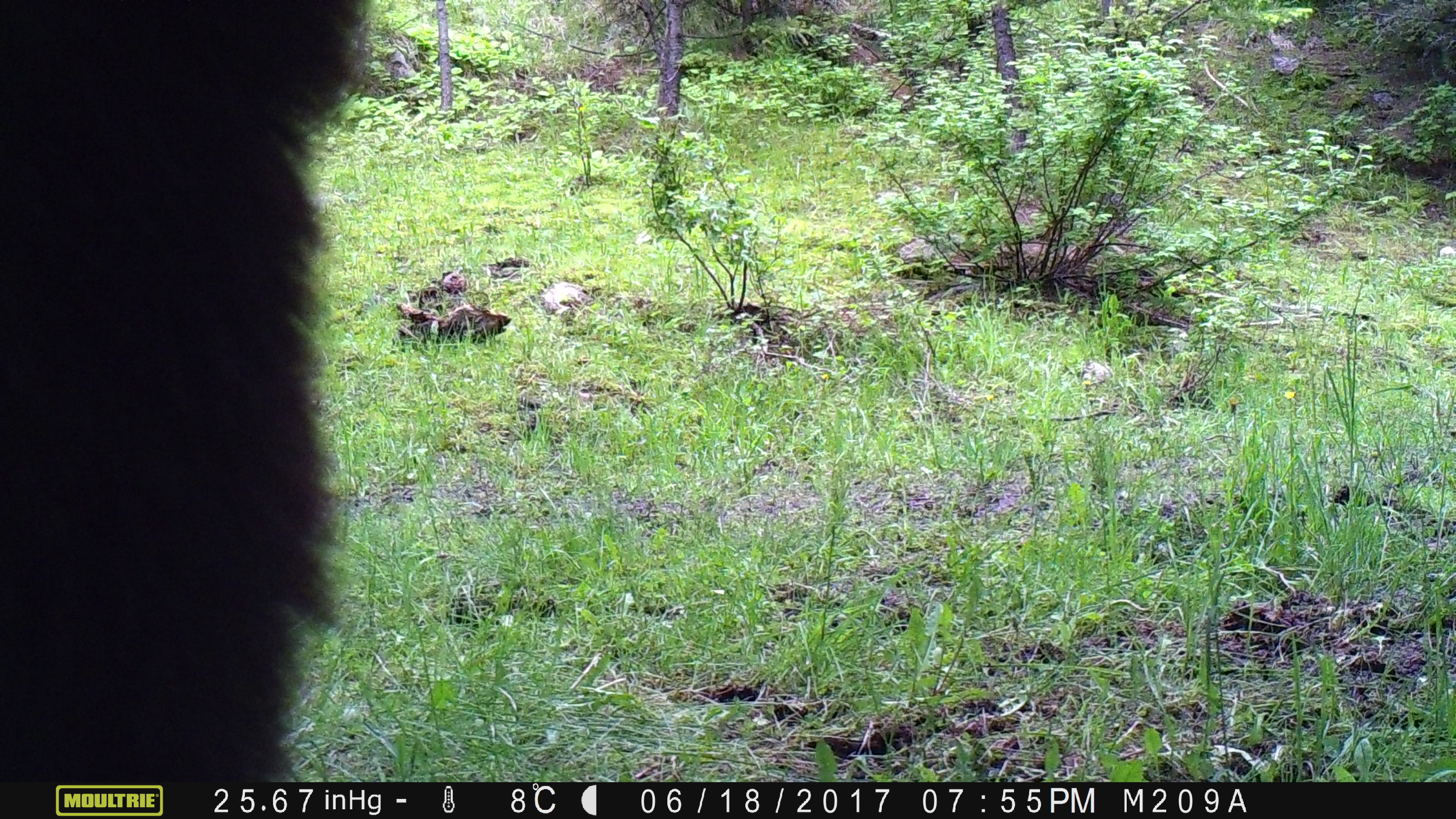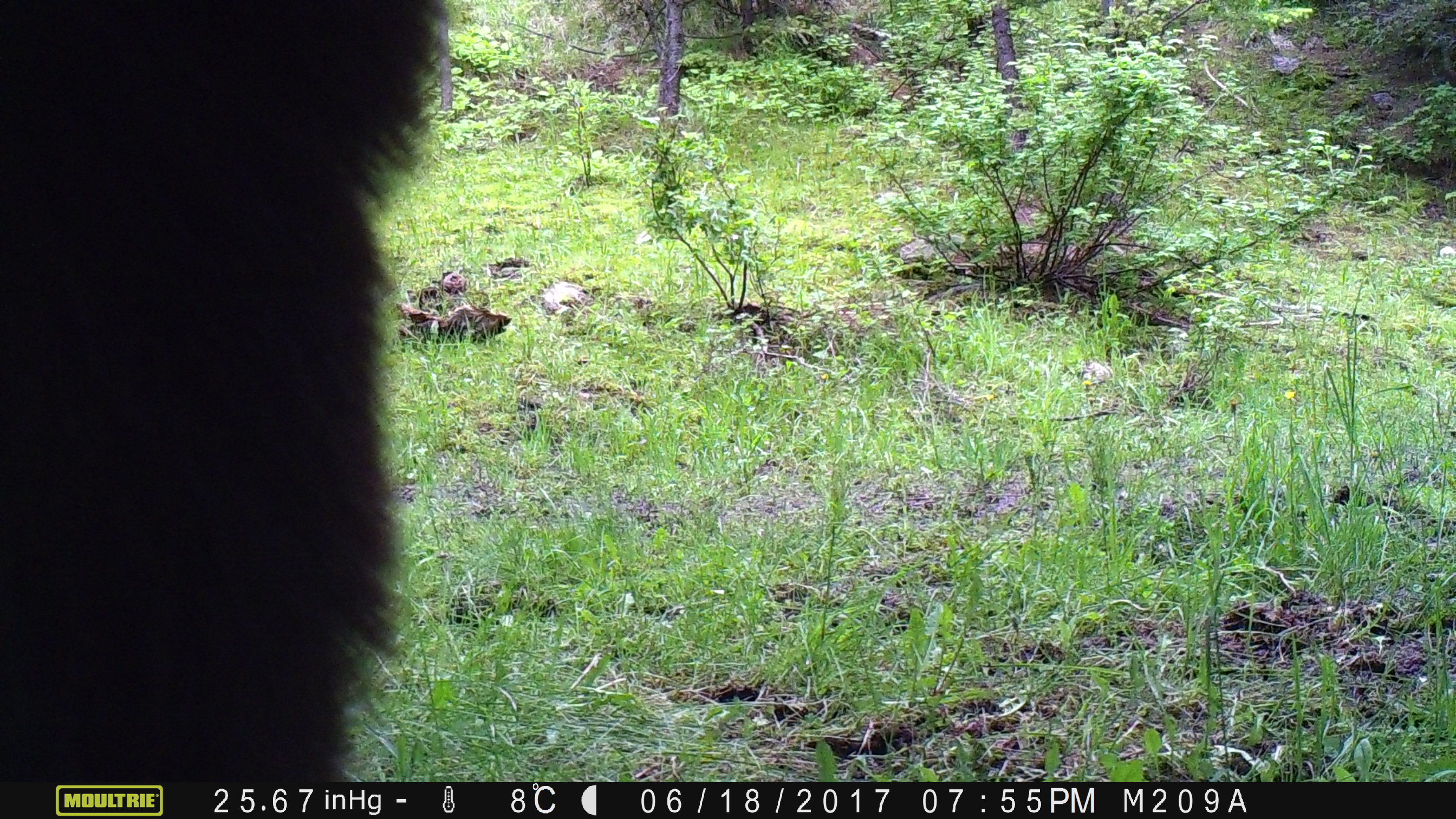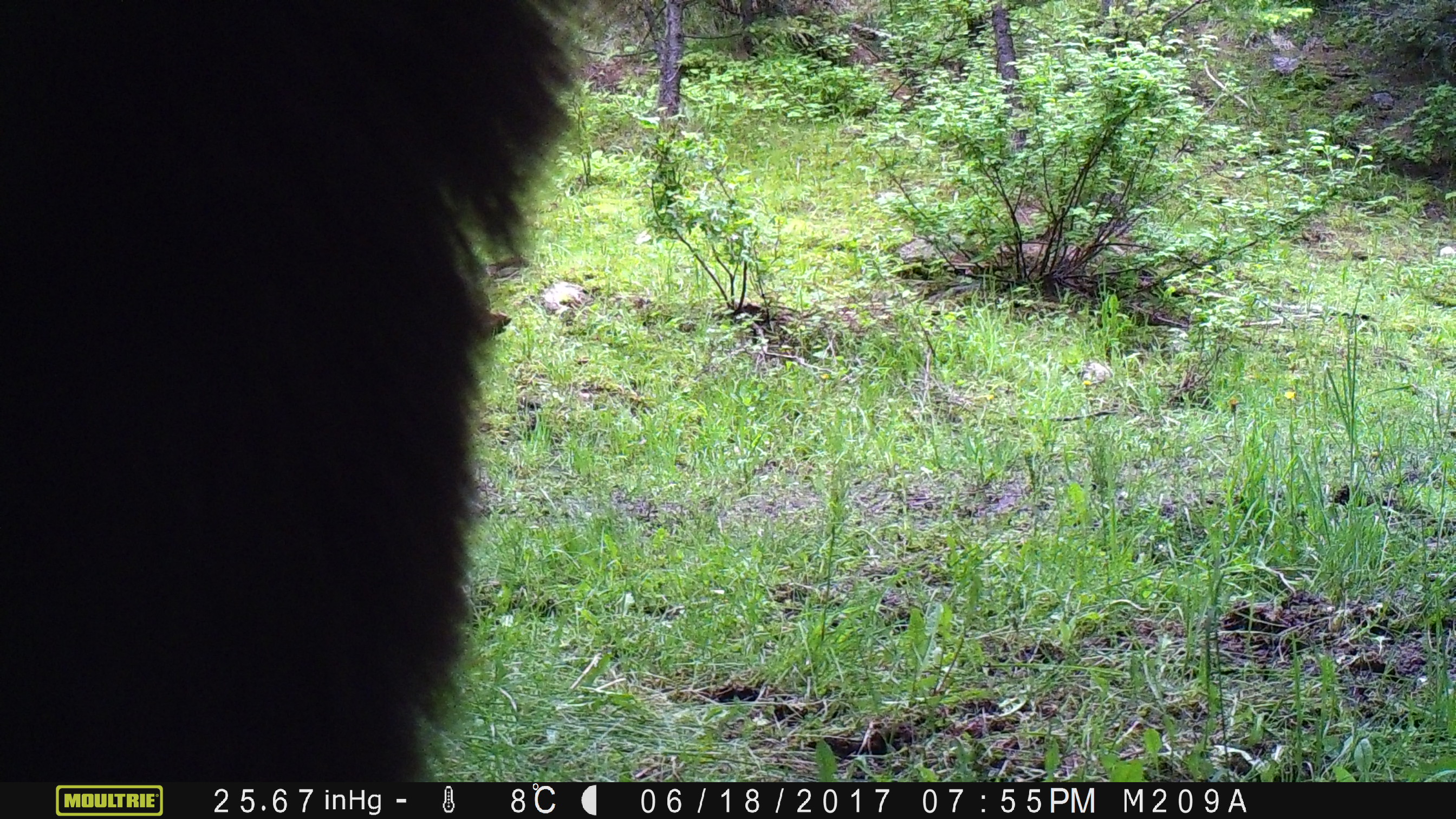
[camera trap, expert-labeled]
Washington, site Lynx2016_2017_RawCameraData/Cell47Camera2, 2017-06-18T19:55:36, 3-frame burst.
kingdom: Animalia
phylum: Chordata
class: Mammalia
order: Carnivora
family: Ursidae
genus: Ursus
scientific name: Ursus americanus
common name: american black bear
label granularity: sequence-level